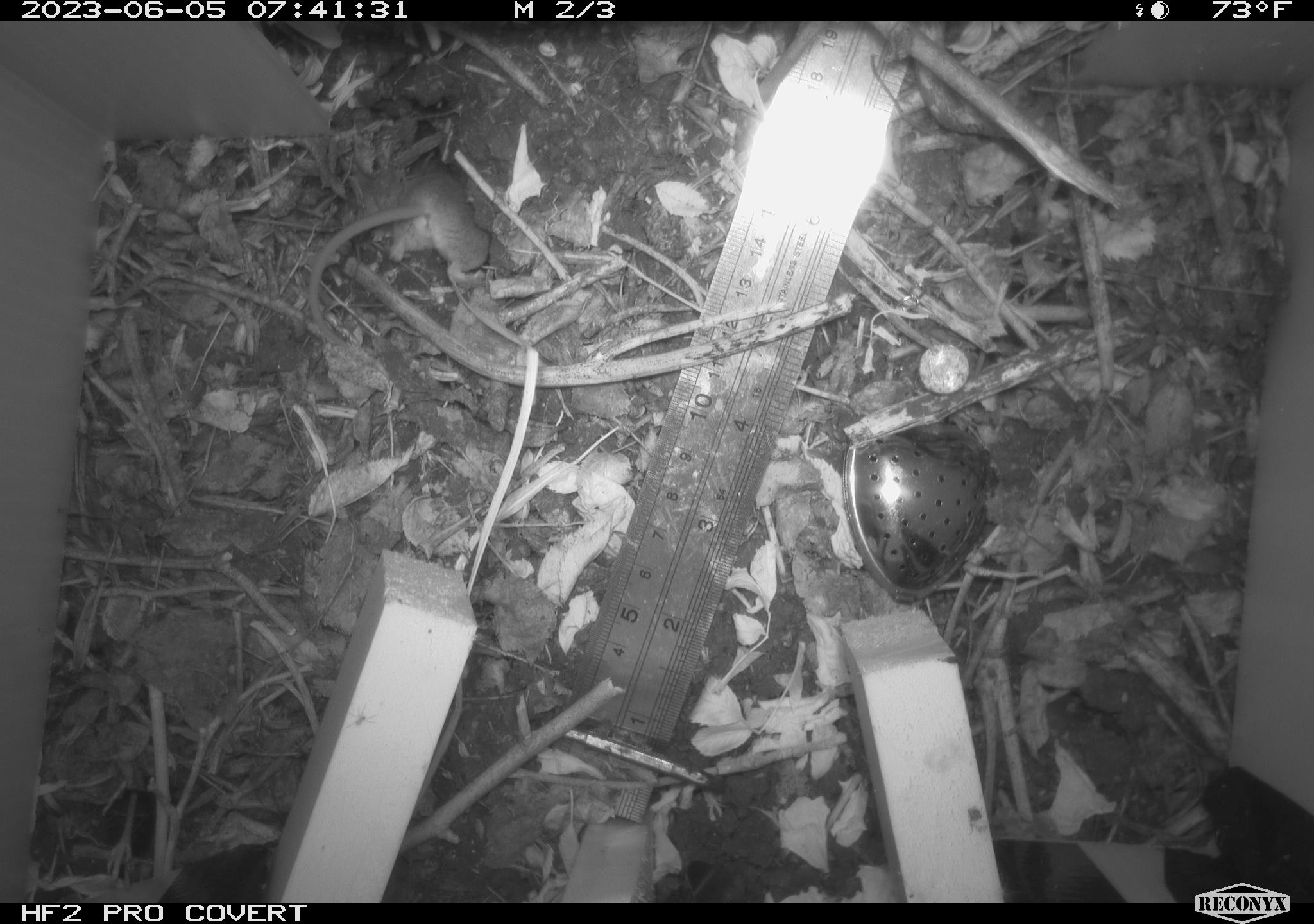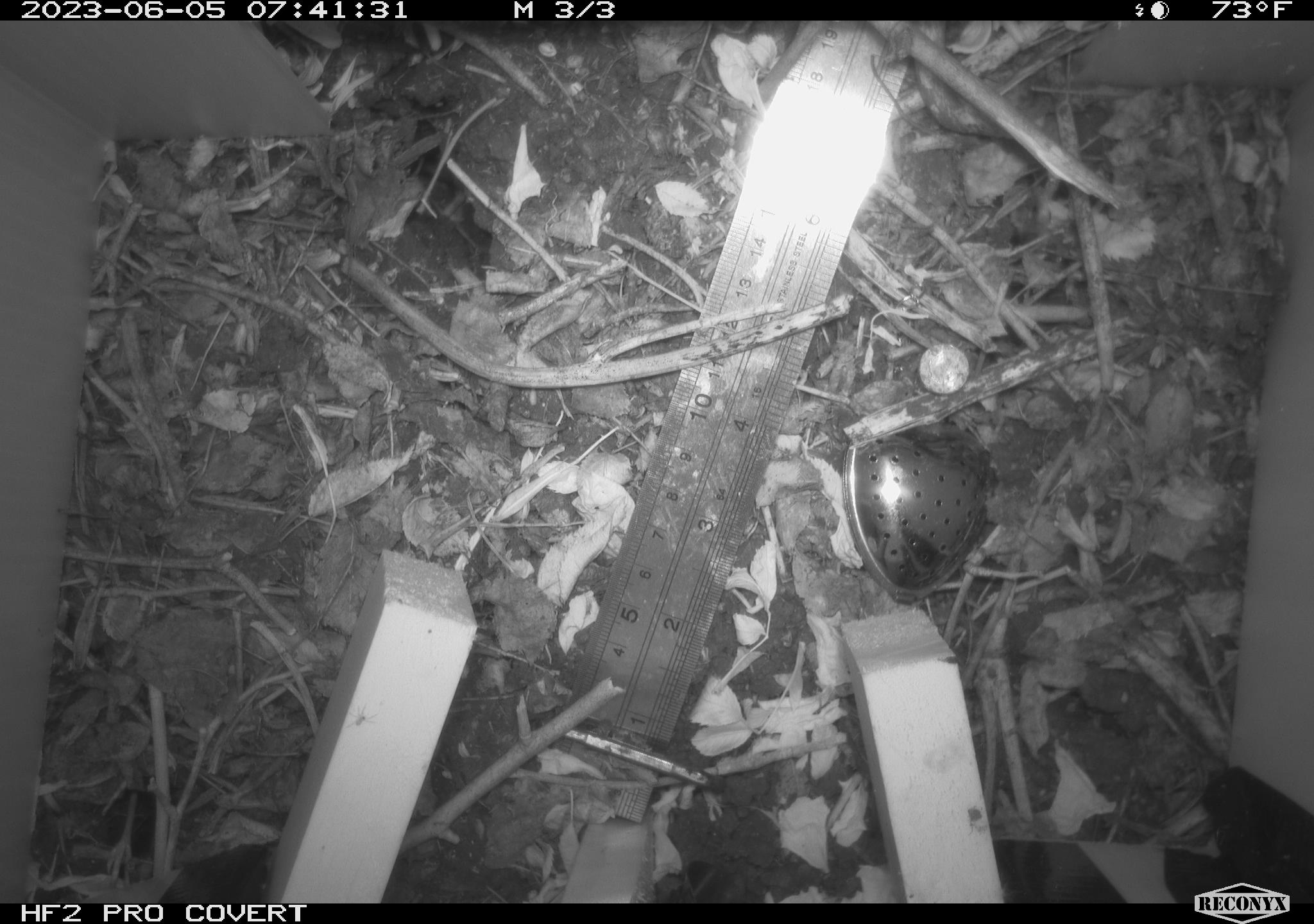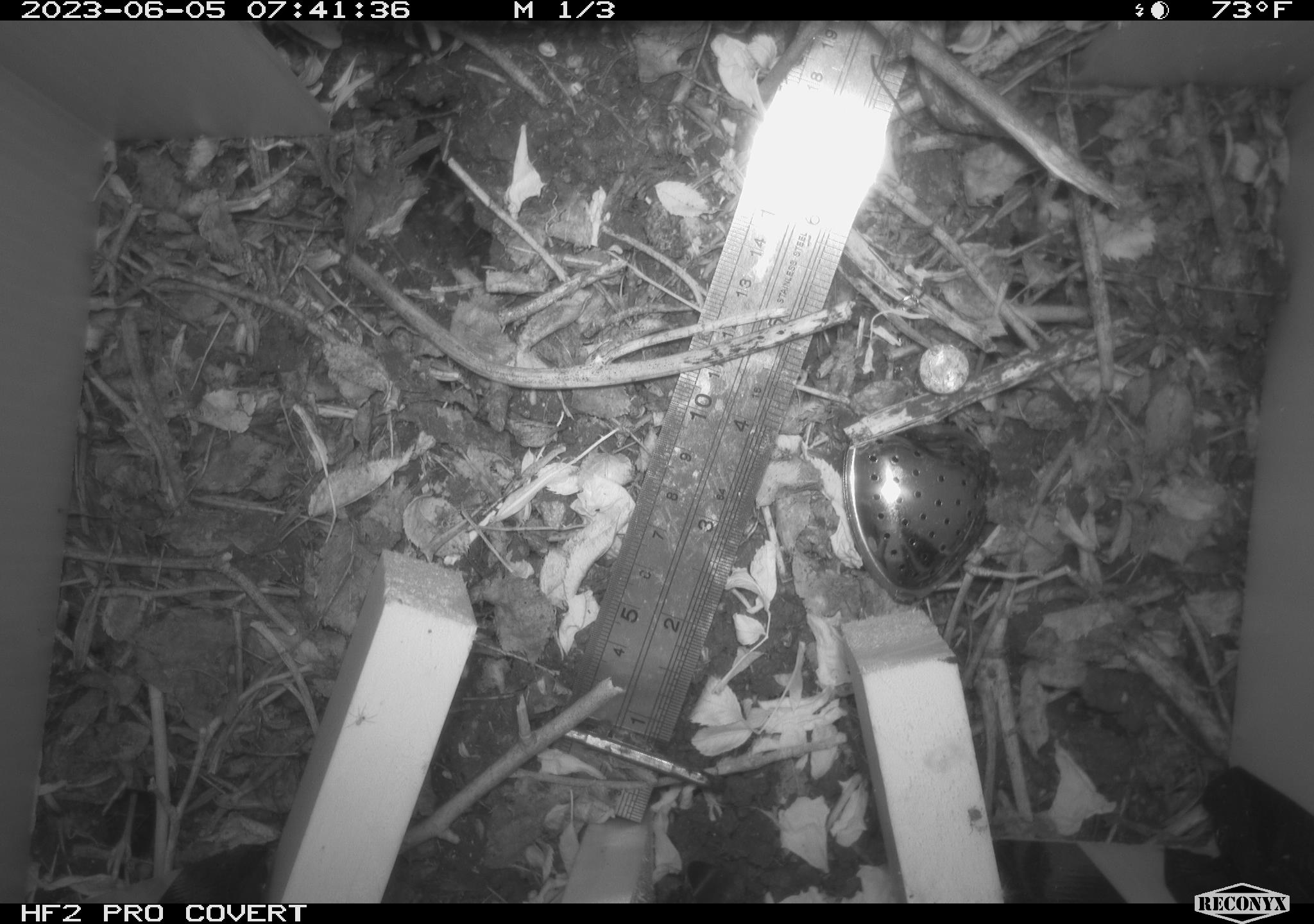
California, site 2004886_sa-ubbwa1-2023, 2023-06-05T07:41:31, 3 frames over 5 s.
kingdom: Animalia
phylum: Chordata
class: Mammalia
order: Rodentia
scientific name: Rodentia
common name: rodent